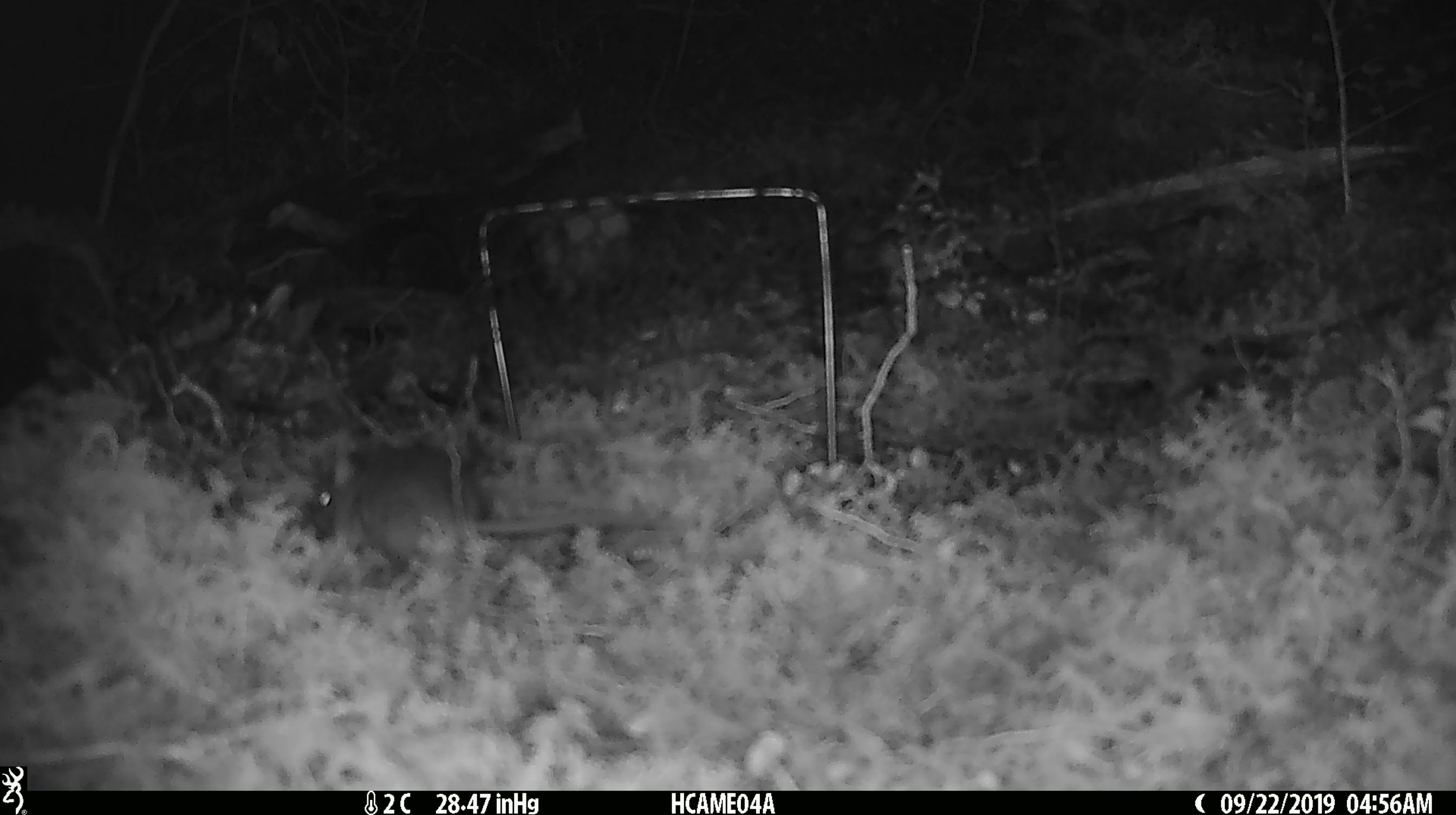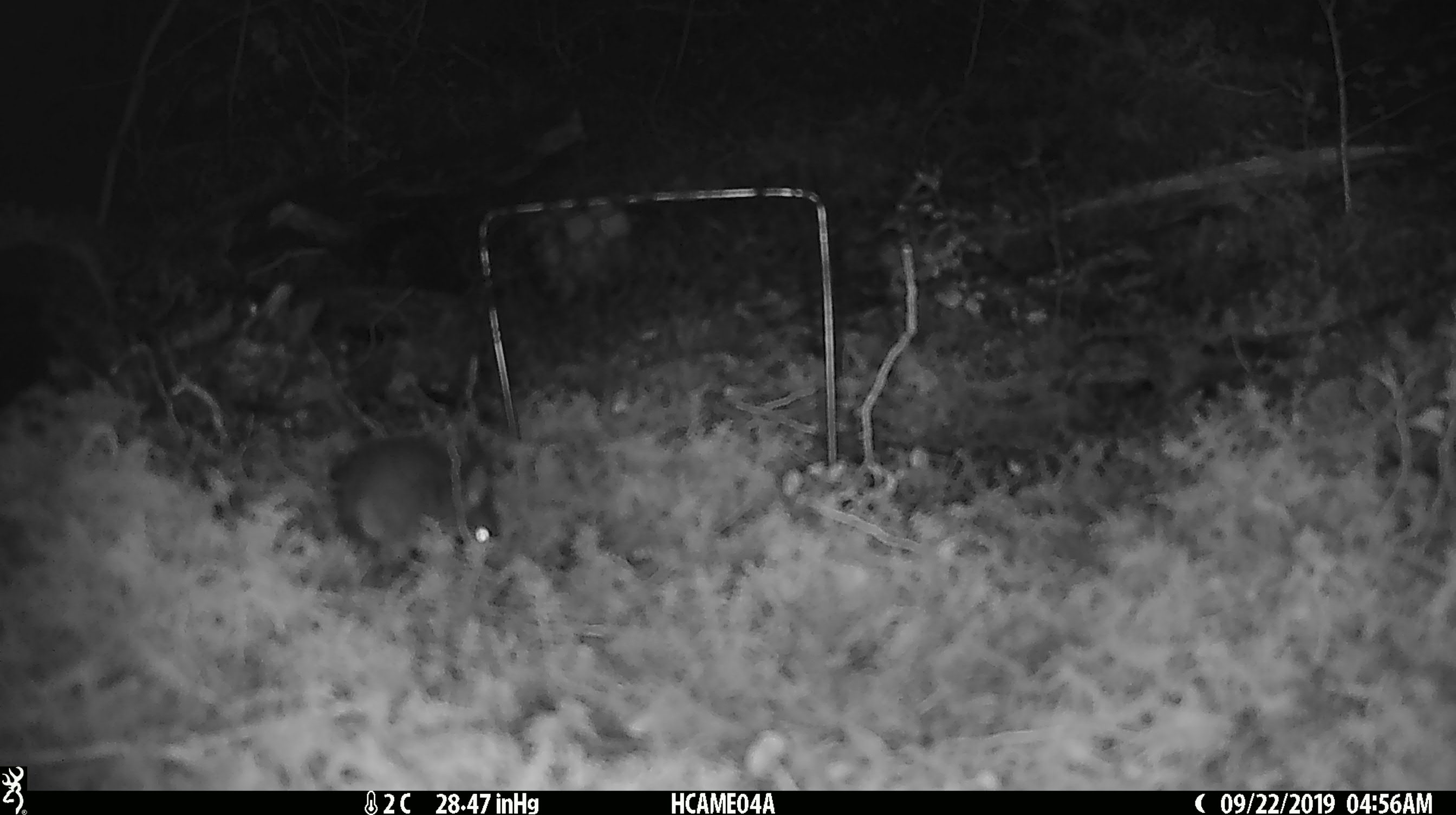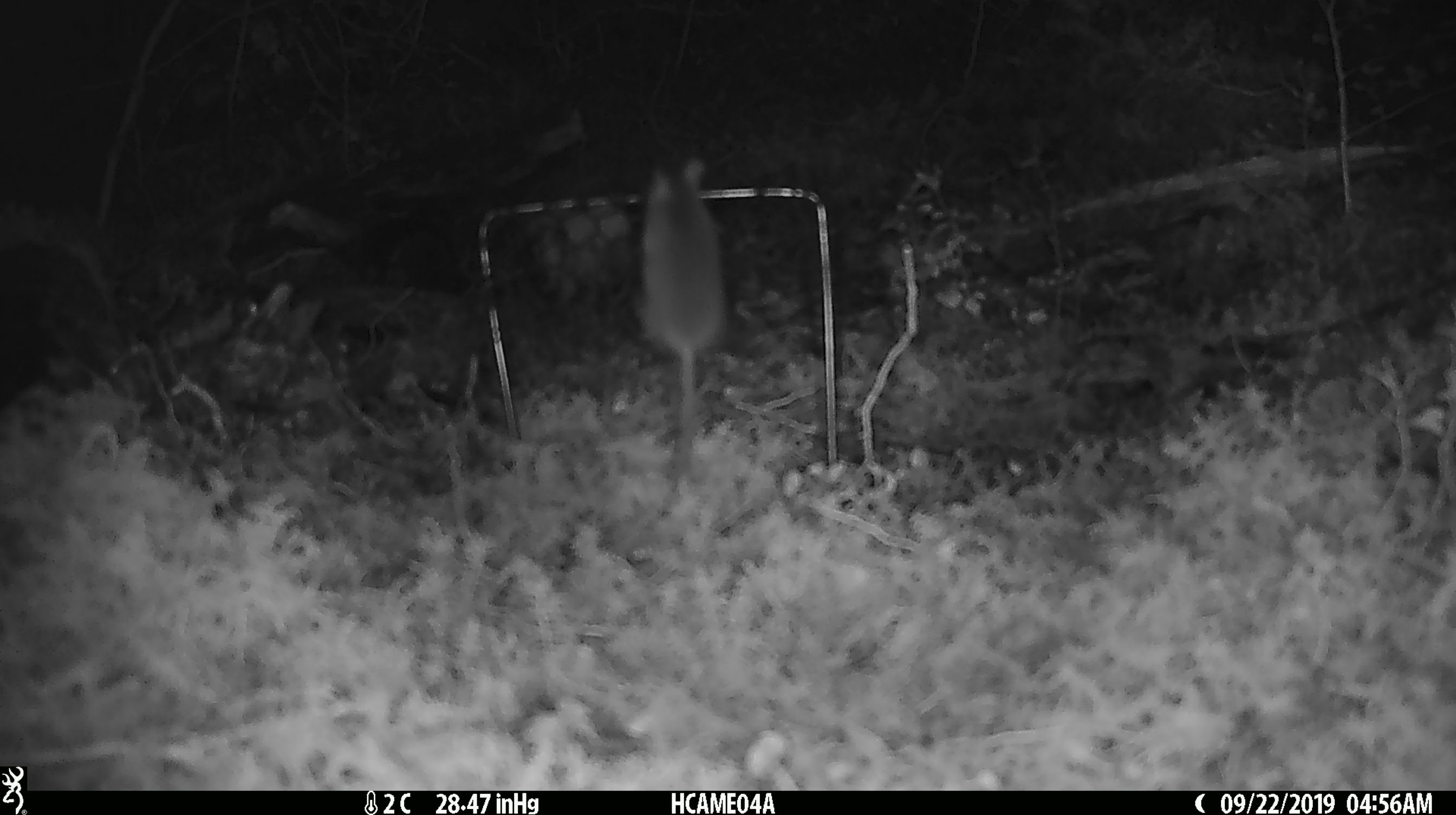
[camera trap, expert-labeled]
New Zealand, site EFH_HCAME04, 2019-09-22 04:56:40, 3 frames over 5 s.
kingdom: Animalia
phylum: Chordata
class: Mammalia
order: Rodentia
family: Muridae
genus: Mus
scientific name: Mus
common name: mouse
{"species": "mouse (Mus)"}